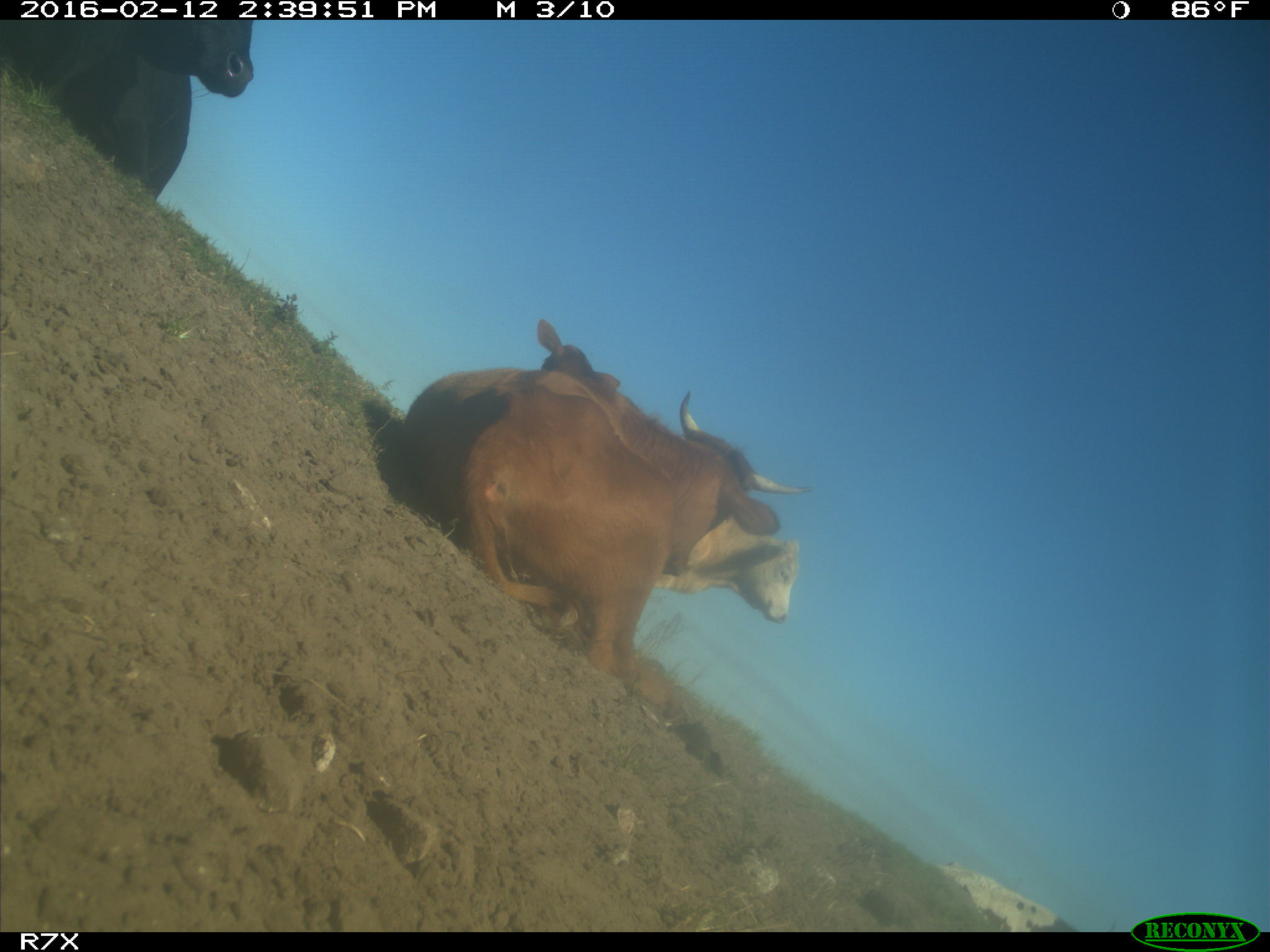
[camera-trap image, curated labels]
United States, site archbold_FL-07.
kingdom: Animalia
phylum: Chordata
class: Mammalia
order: Artiodactyla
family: Bovidae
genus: Bos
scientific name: Bos taurus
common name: domestic cow